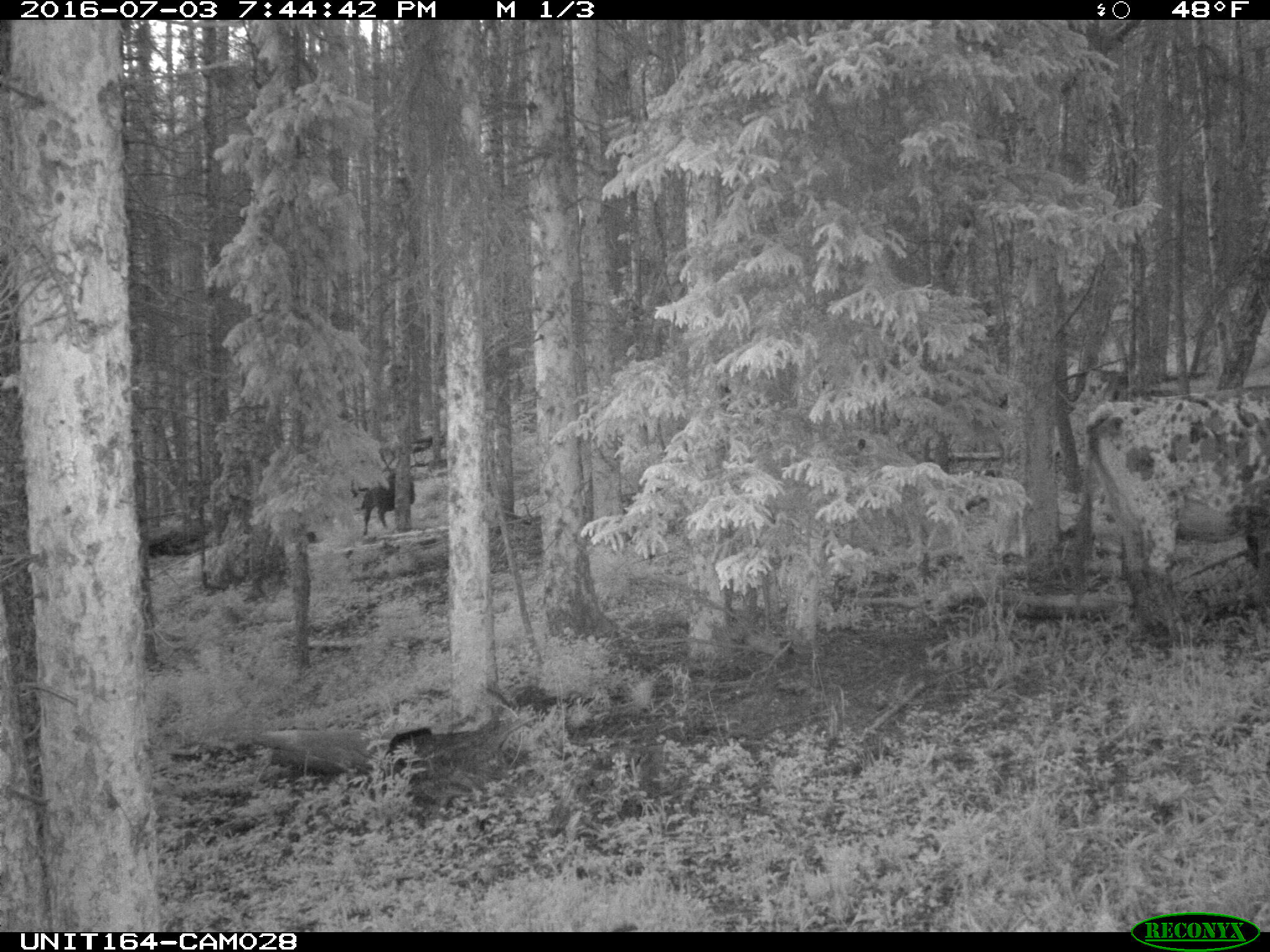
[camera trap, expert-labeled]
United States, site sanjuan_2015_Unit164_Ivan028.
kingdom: Animalia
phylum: Chordata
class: Mammalia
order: Artiodactyla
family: Bovidae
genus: Bos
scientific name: Bos taurus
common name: domestic cow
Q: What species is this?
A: Bos taurus (domestic cow).